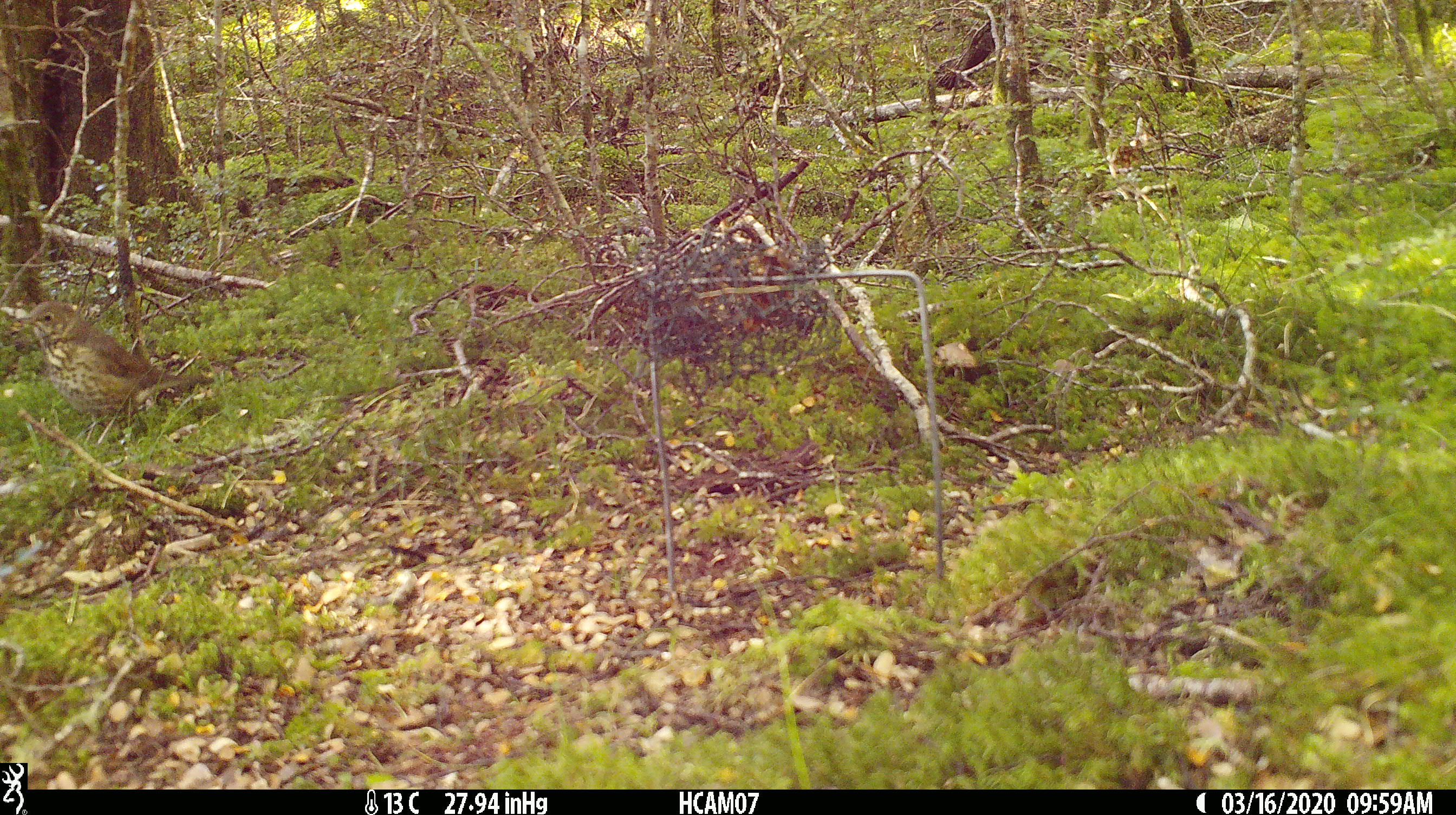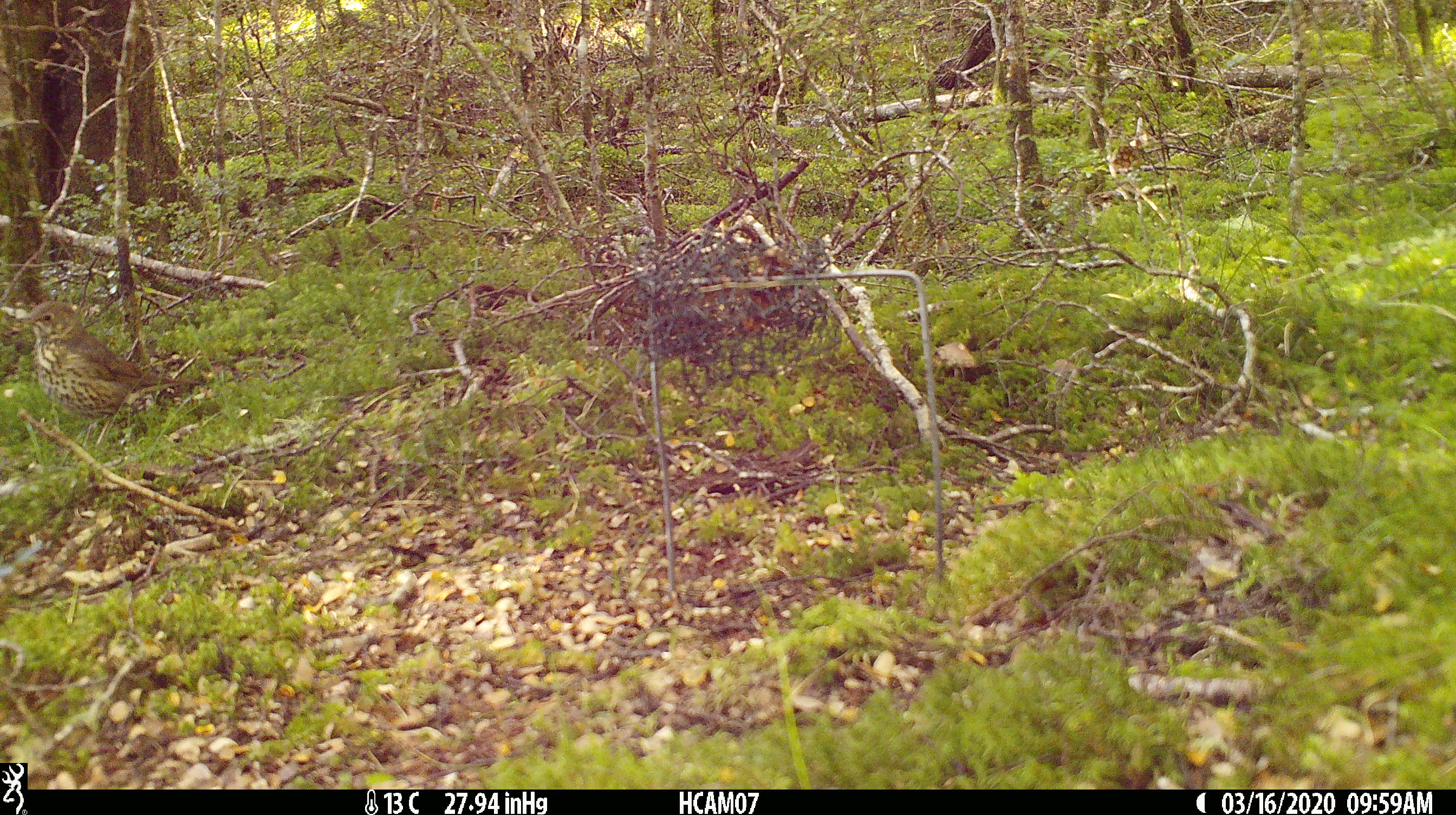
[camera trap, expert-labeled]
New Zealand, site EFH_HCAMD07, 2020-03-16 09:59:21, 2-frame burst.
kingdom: Animalia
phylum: Chordata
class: Aves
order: Passeriformes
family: Turdidae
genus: Turdus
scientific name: Turdus philomelos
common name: song thrush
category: thrush